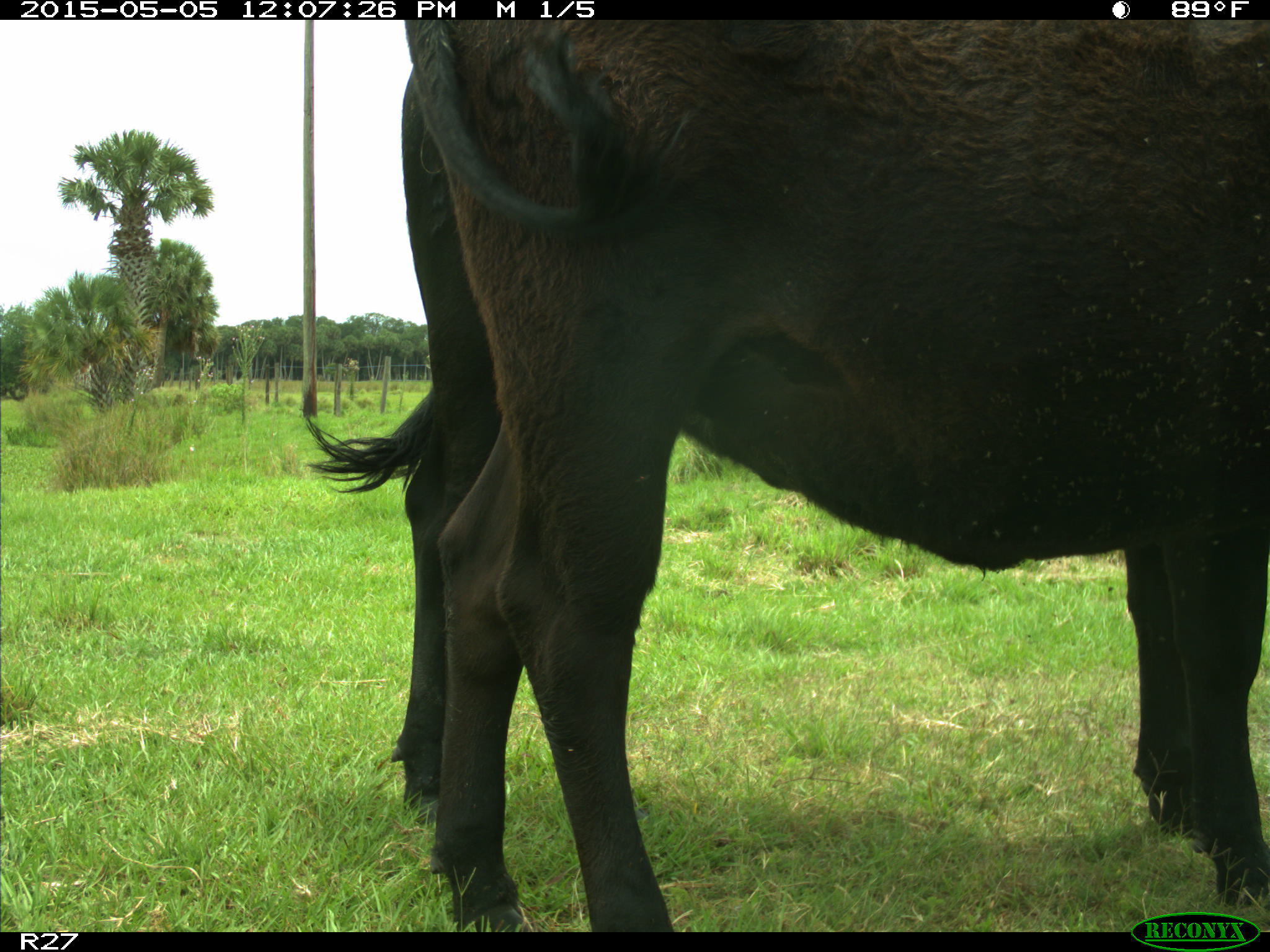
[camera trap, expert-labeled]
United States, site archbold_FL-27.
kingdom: Animalia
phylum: Chordata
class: Mammalia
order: Artiodactyla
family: Bovidae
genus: Bos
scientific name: Bos taurus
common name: domestic cow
Bos taurus (domestic cow).